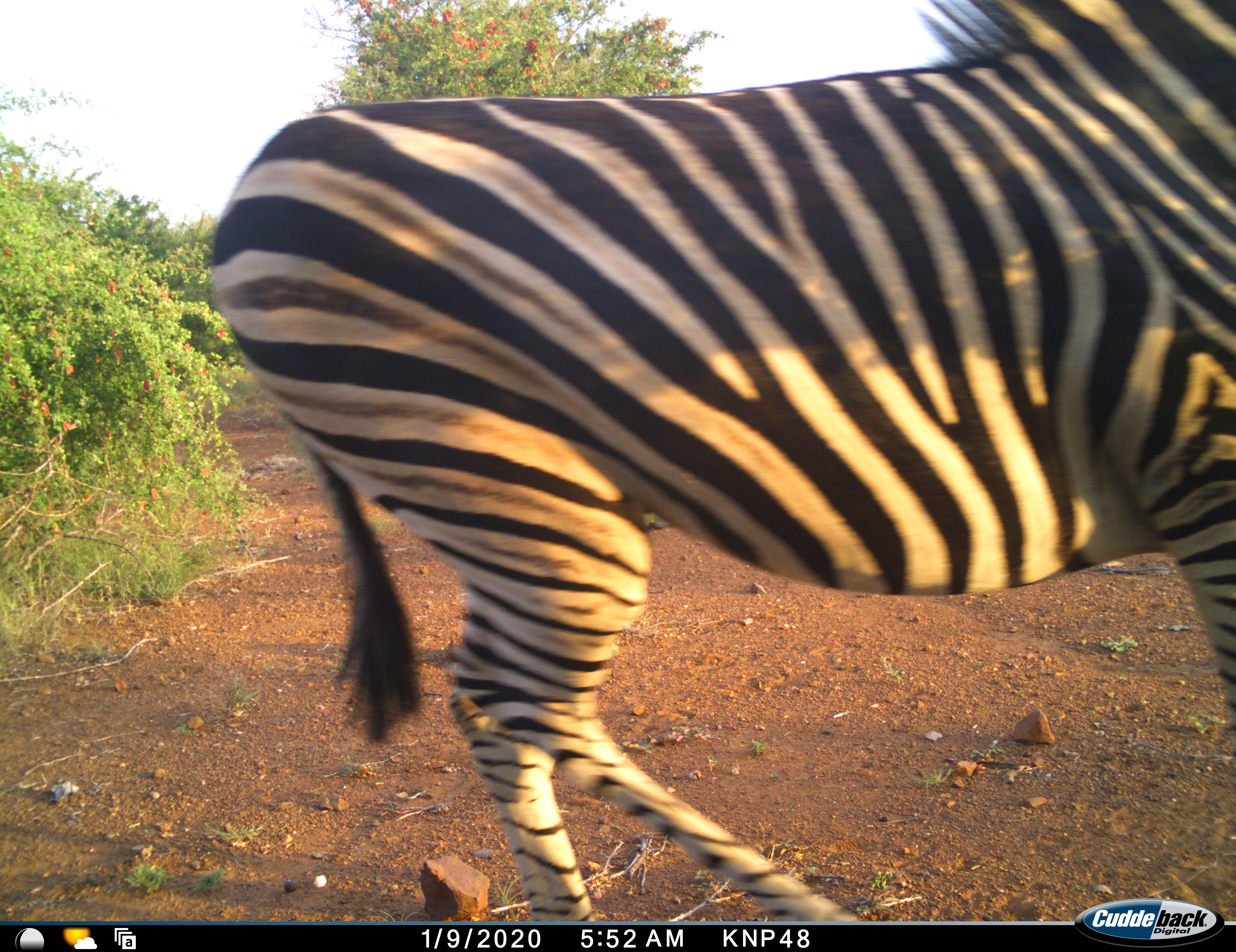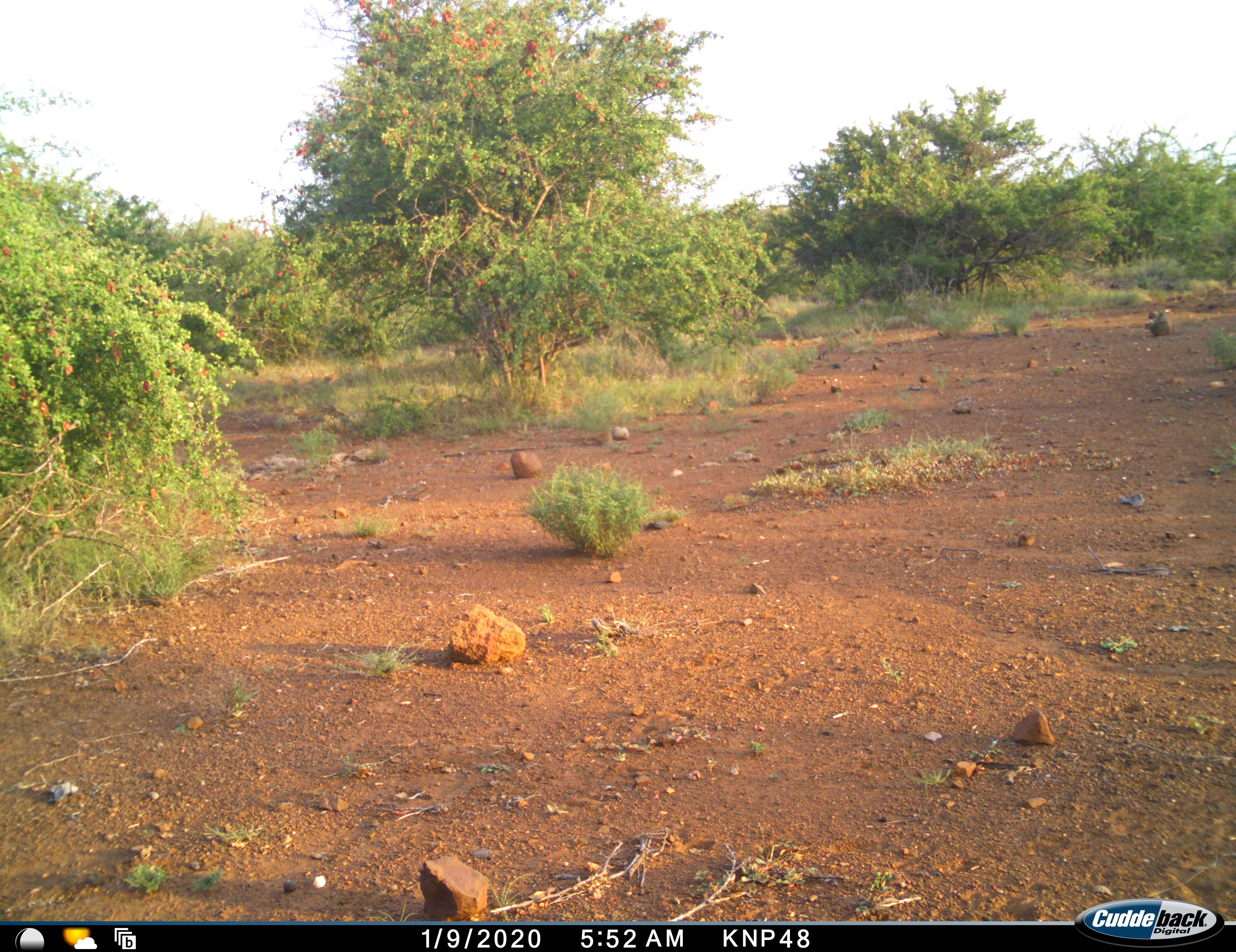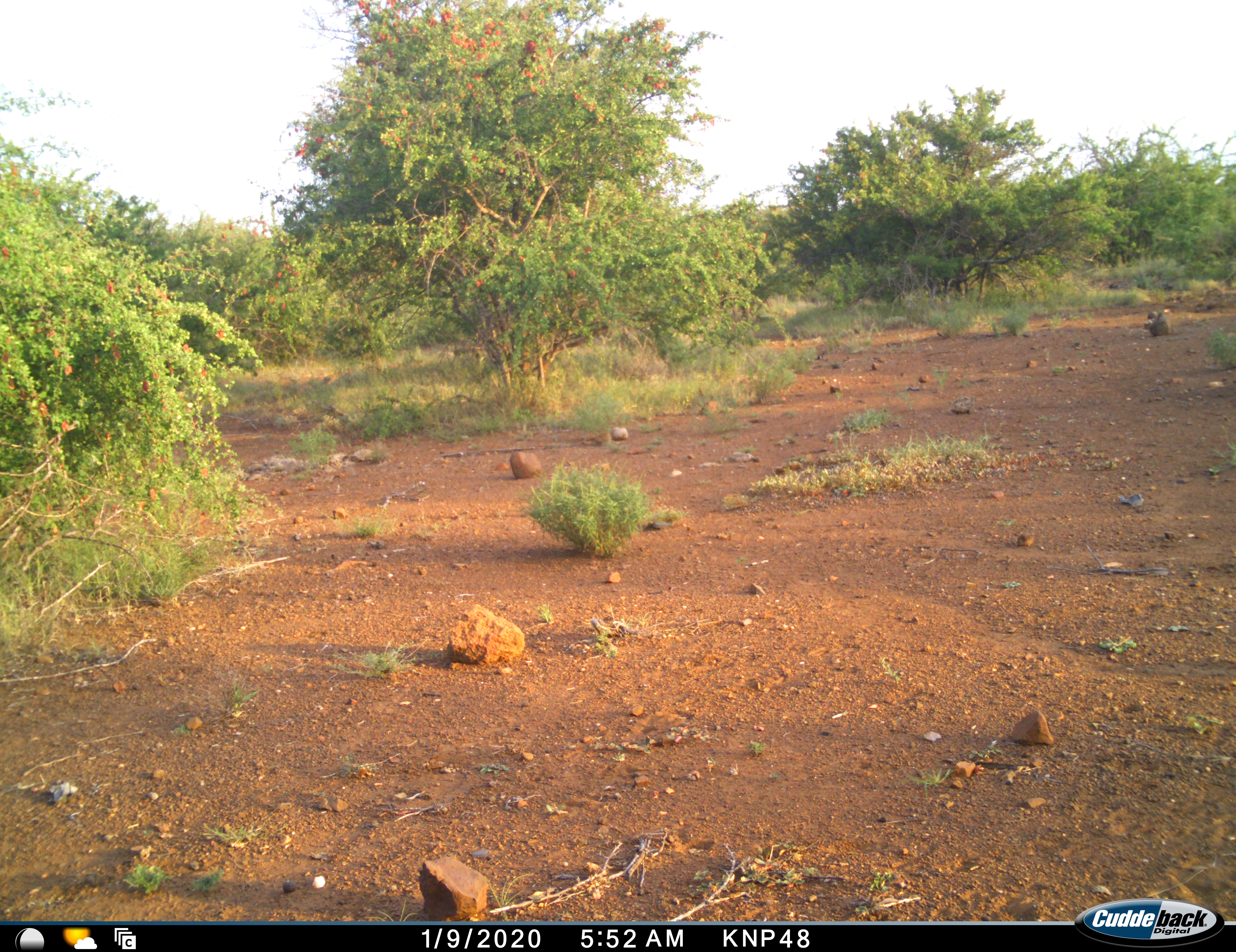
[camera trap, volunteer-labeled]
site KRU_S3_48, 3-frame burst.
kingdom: Animalia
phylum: Chordata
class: Mammalia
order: Perissodactyla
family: Equidae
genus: Equus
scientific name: Equus quagga burchellii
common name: burchell's zebra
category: zebraburchells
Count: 1.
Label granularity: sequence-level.